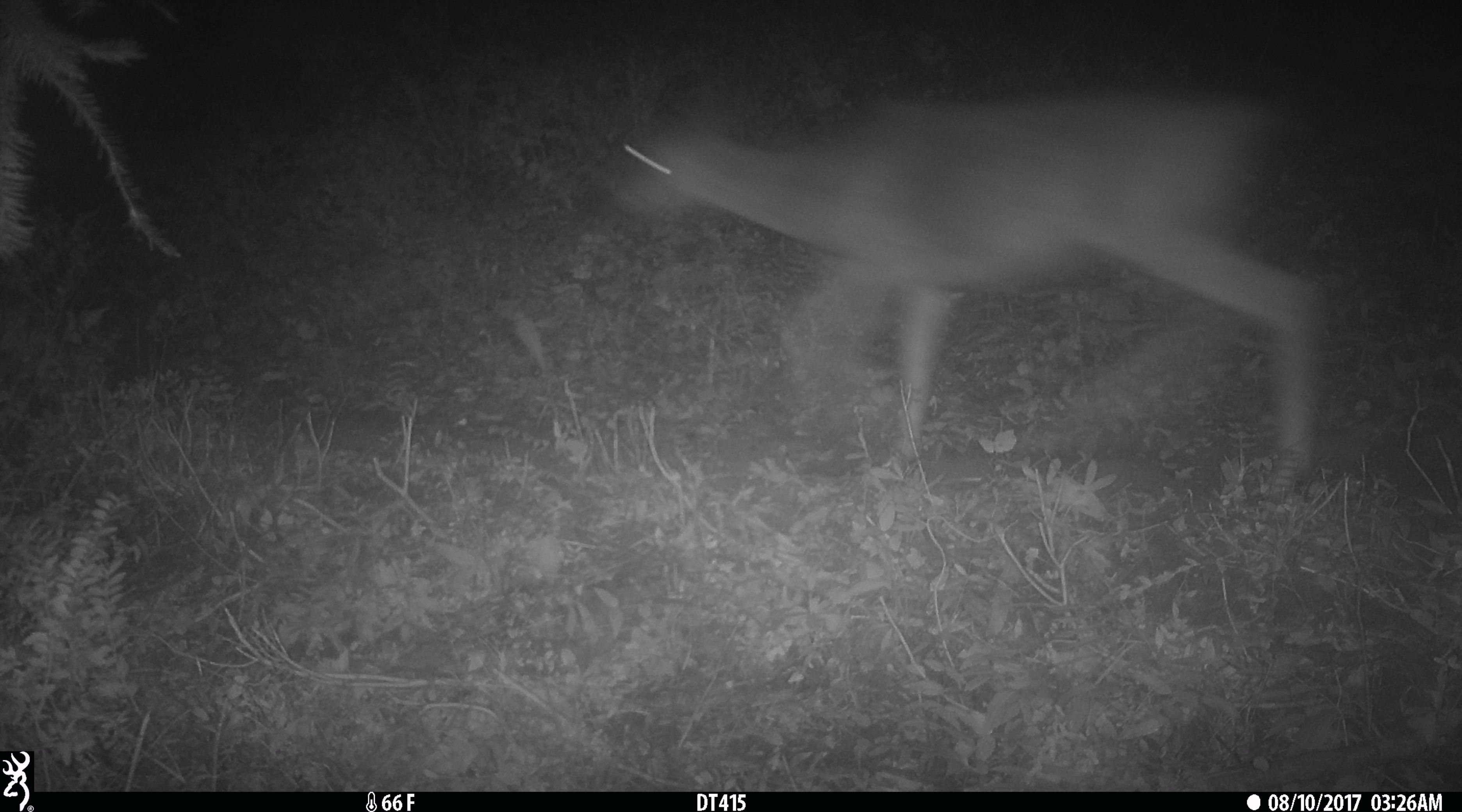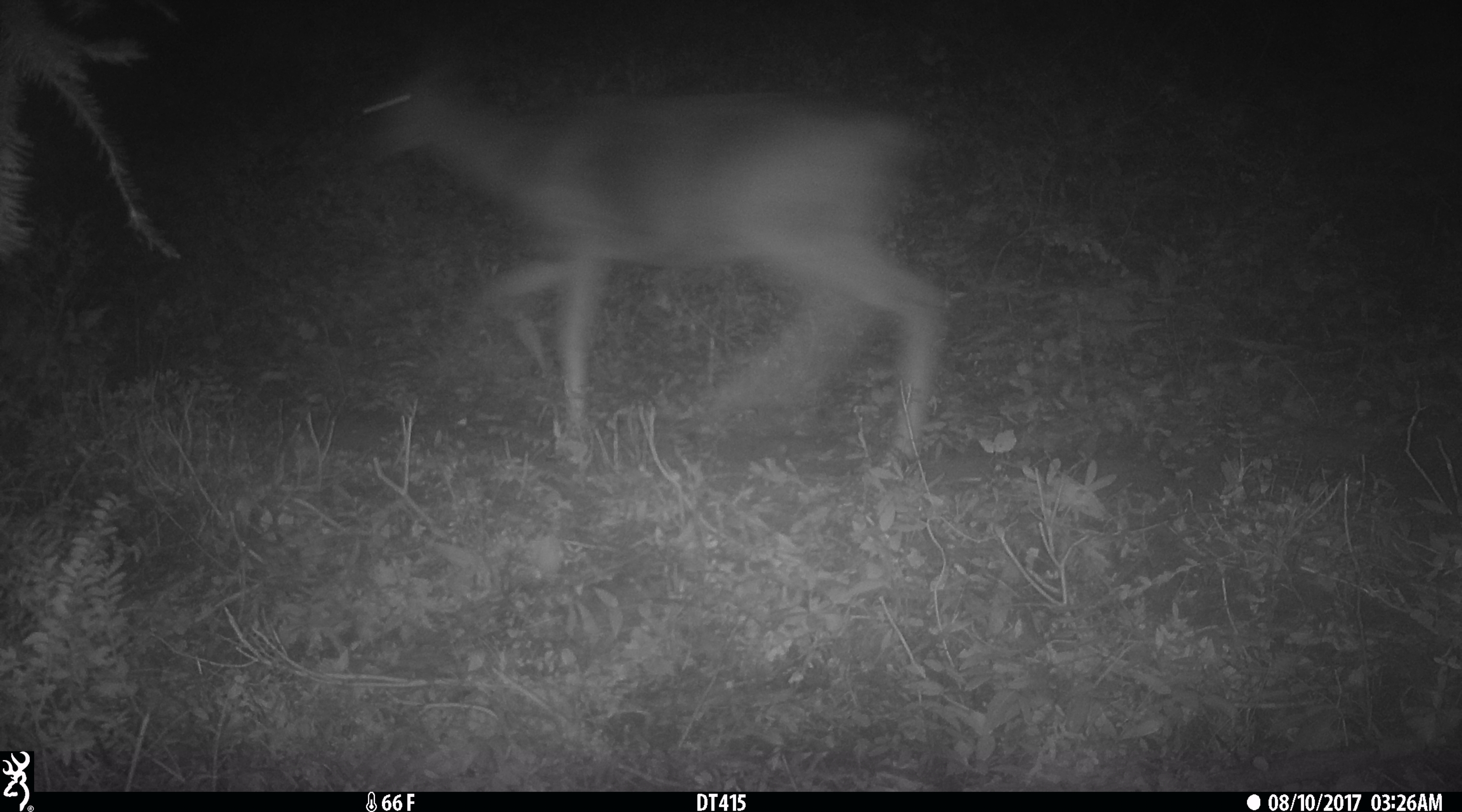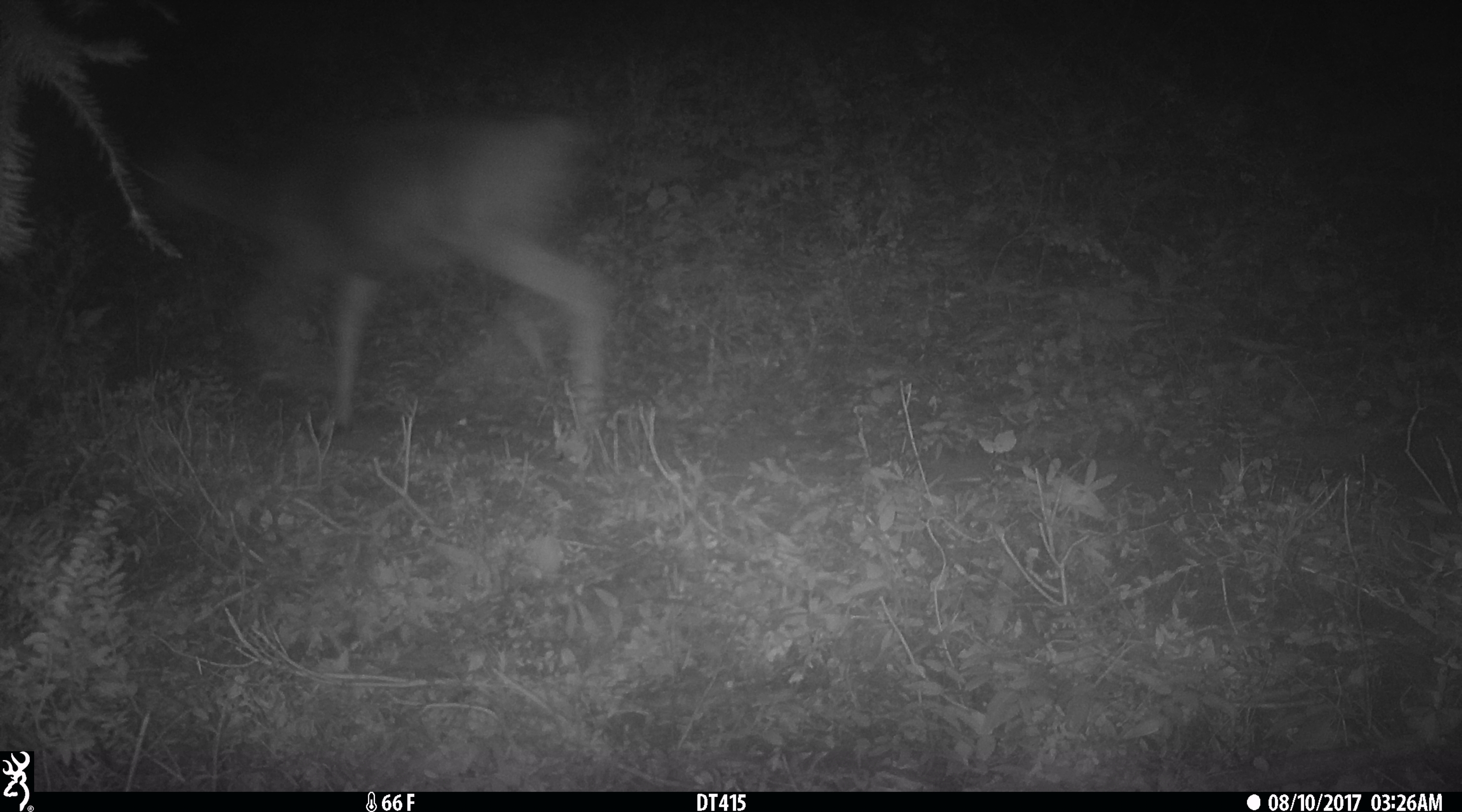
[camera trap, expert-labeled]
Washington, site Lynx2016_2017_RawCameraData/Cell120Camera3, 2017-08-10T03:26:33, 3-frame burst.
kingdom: Animalia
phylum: Chordata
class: Mammalia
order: Artiodactyla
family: Cervidae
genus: Odocoileus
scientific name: Odocoileus hemionus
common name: mule deer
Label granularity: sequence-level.